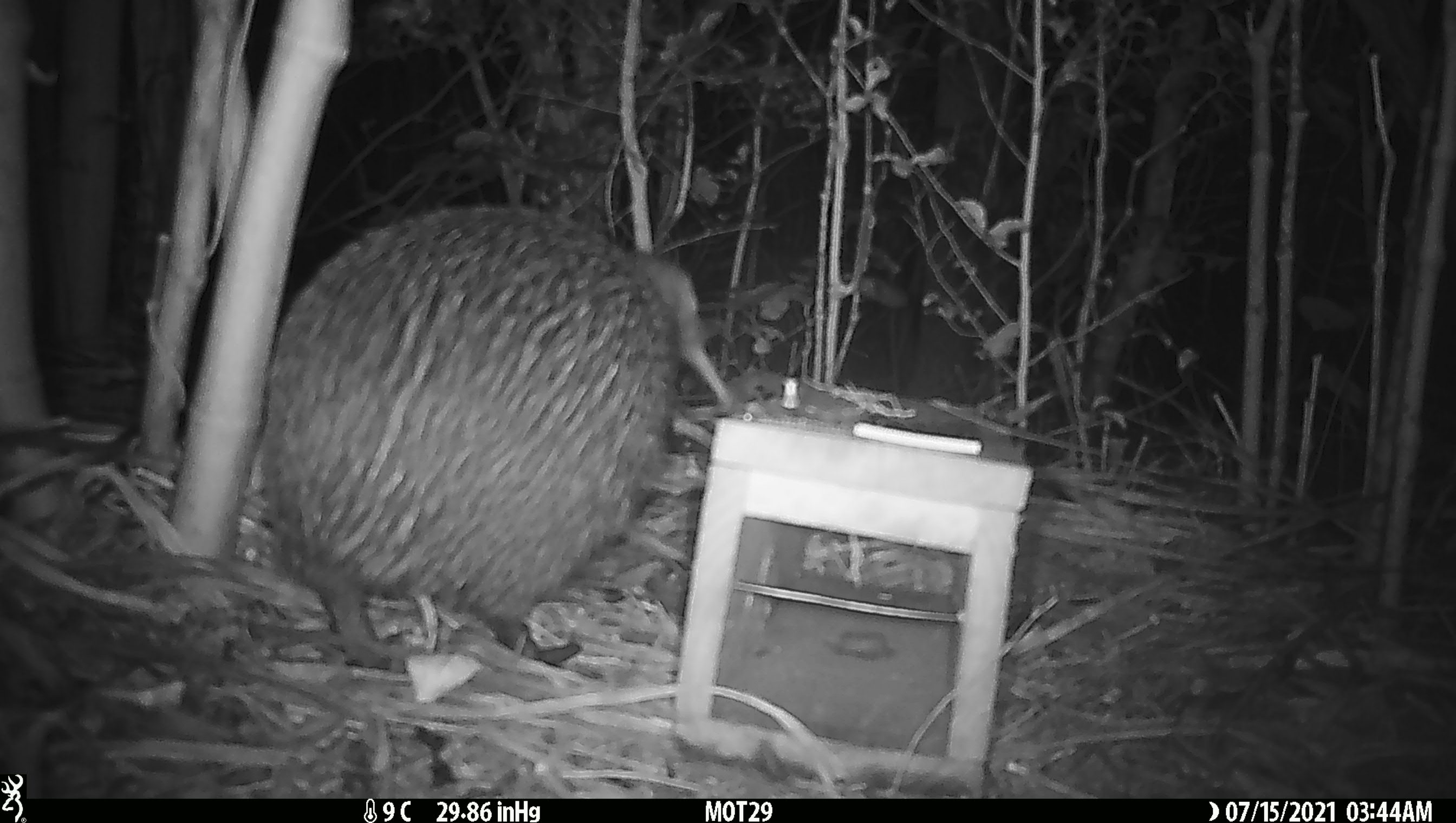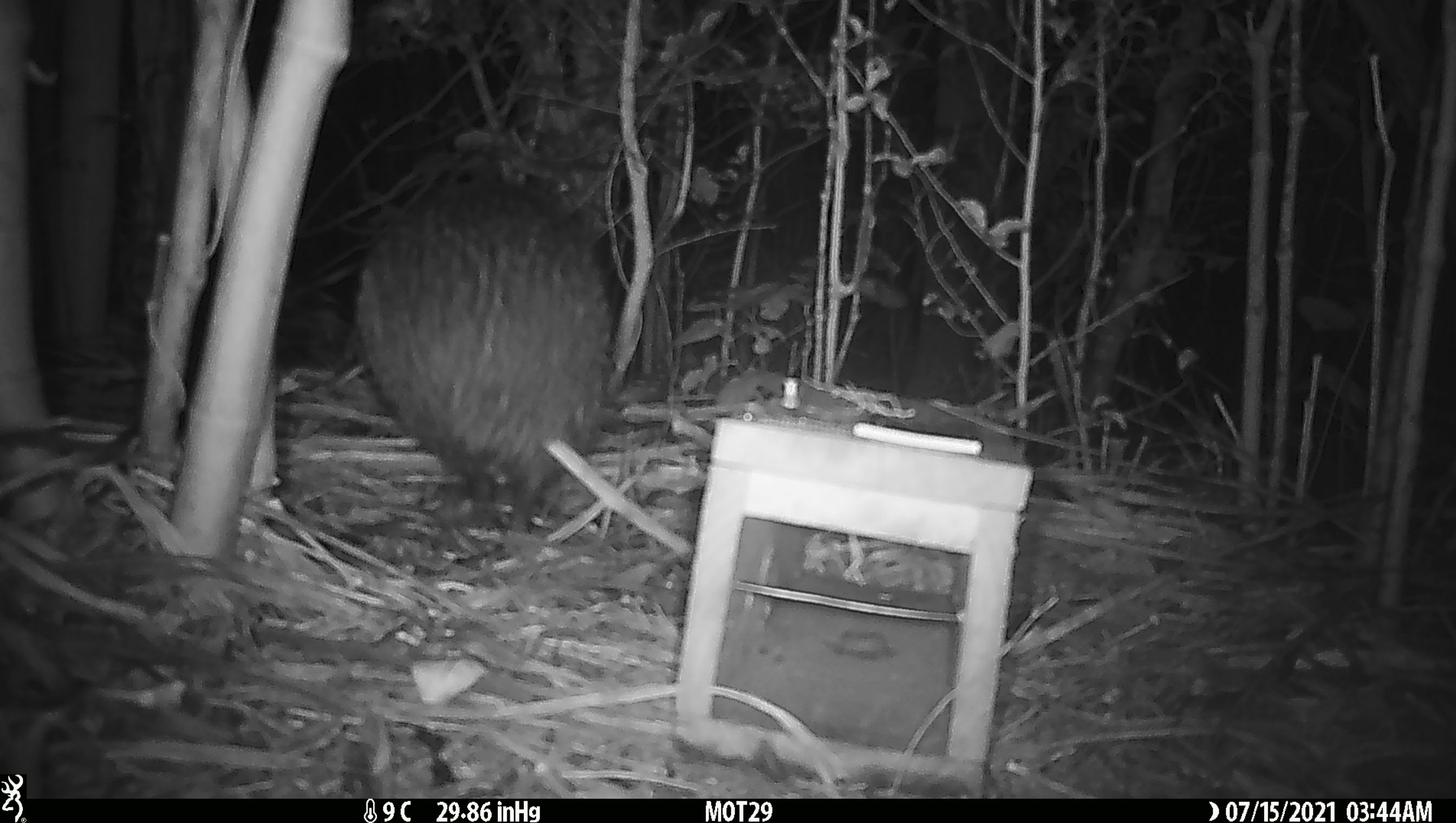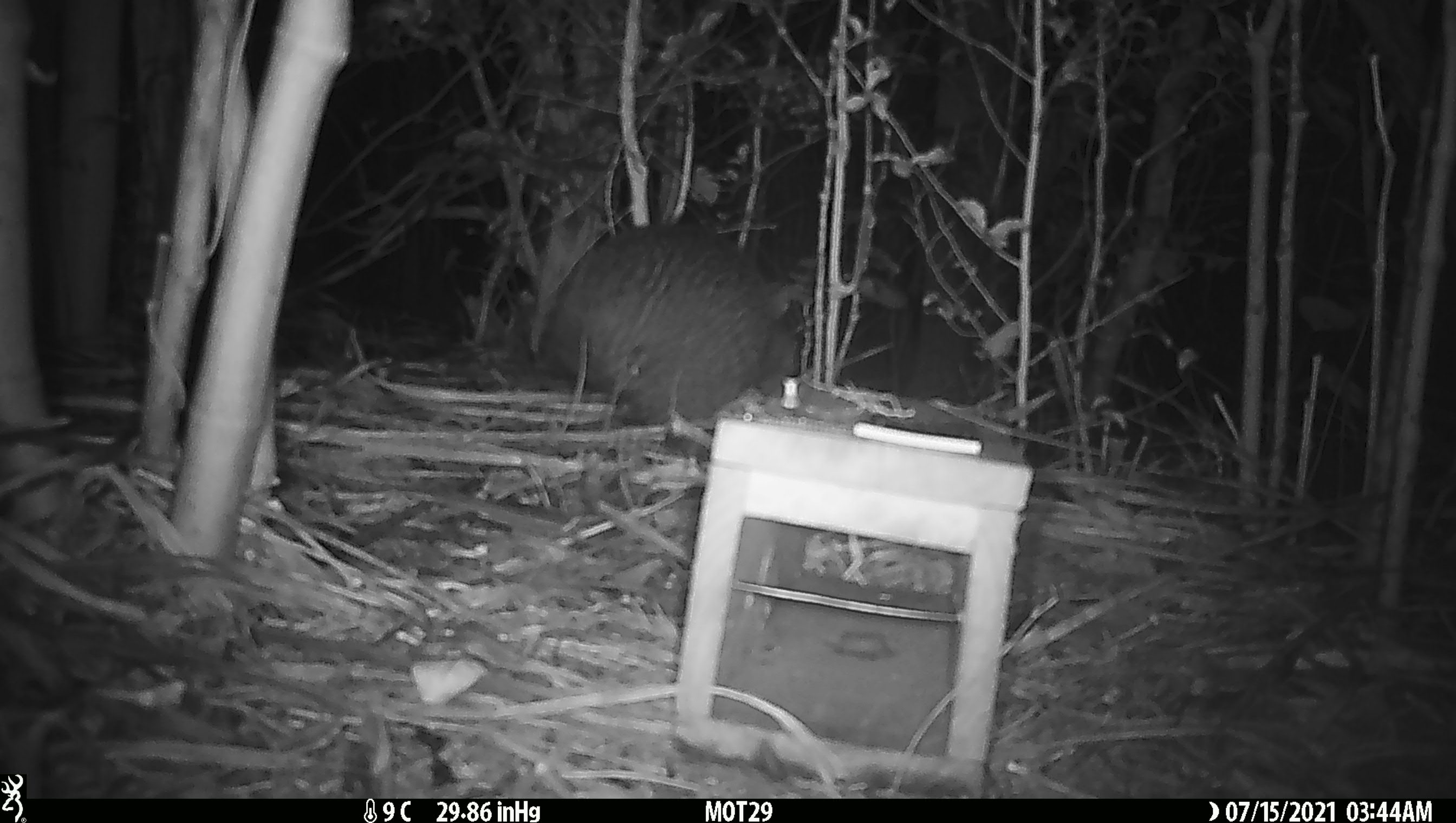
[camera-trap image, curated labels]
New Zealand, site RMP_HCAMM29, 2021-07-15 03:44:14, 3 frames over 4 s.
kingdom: Animalia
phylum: Chordata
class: Aves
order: Apterygiformes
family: Apterygidae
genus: Apteryx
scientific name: Apteryx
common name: kiwi